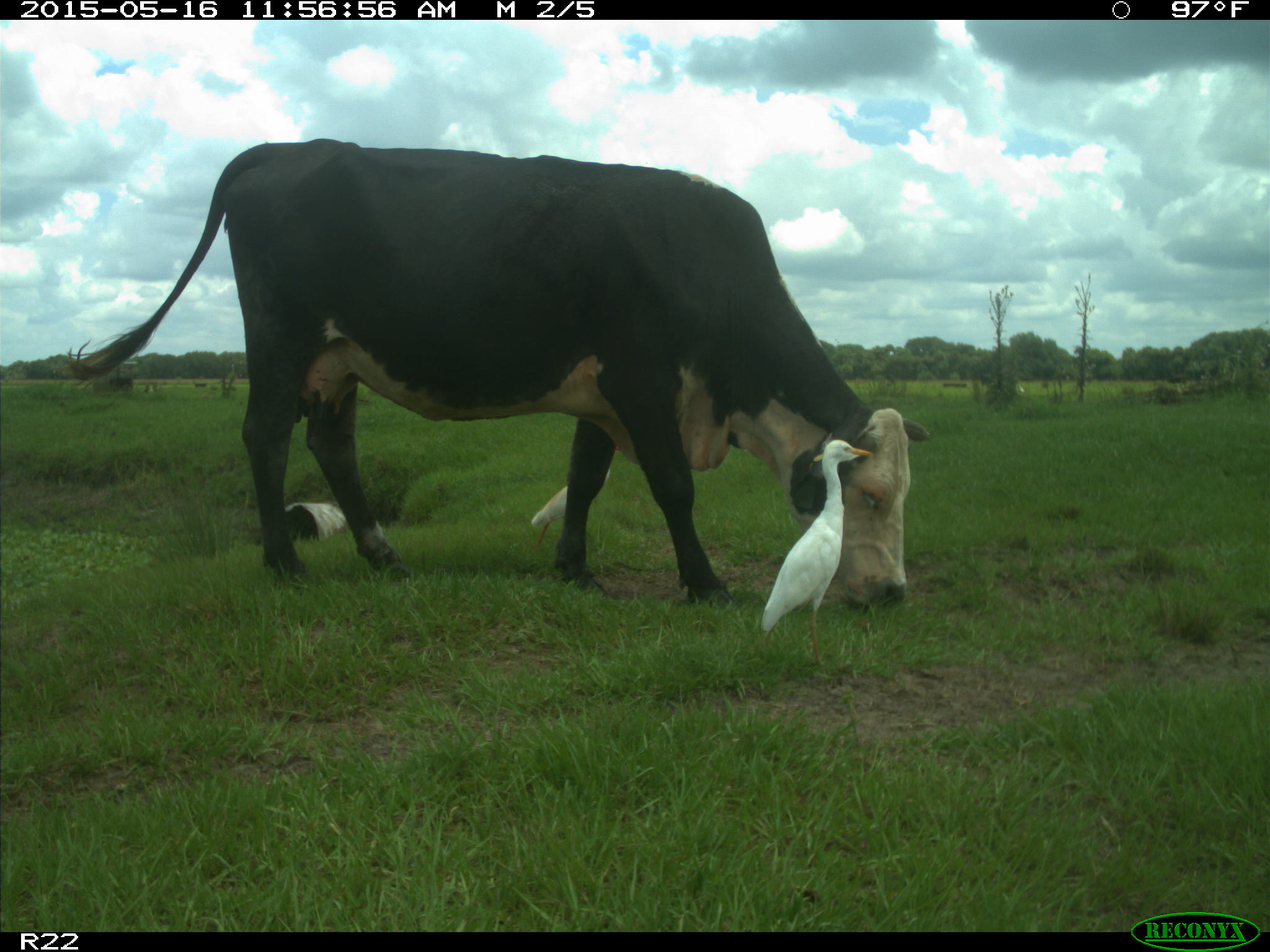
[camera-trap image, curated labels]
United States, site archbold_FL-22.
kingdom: Animalia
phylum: Chordata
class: Mammalia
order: Artiodactyla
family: Bovidae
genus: Bos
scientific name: Bos taurus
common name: domestic cow